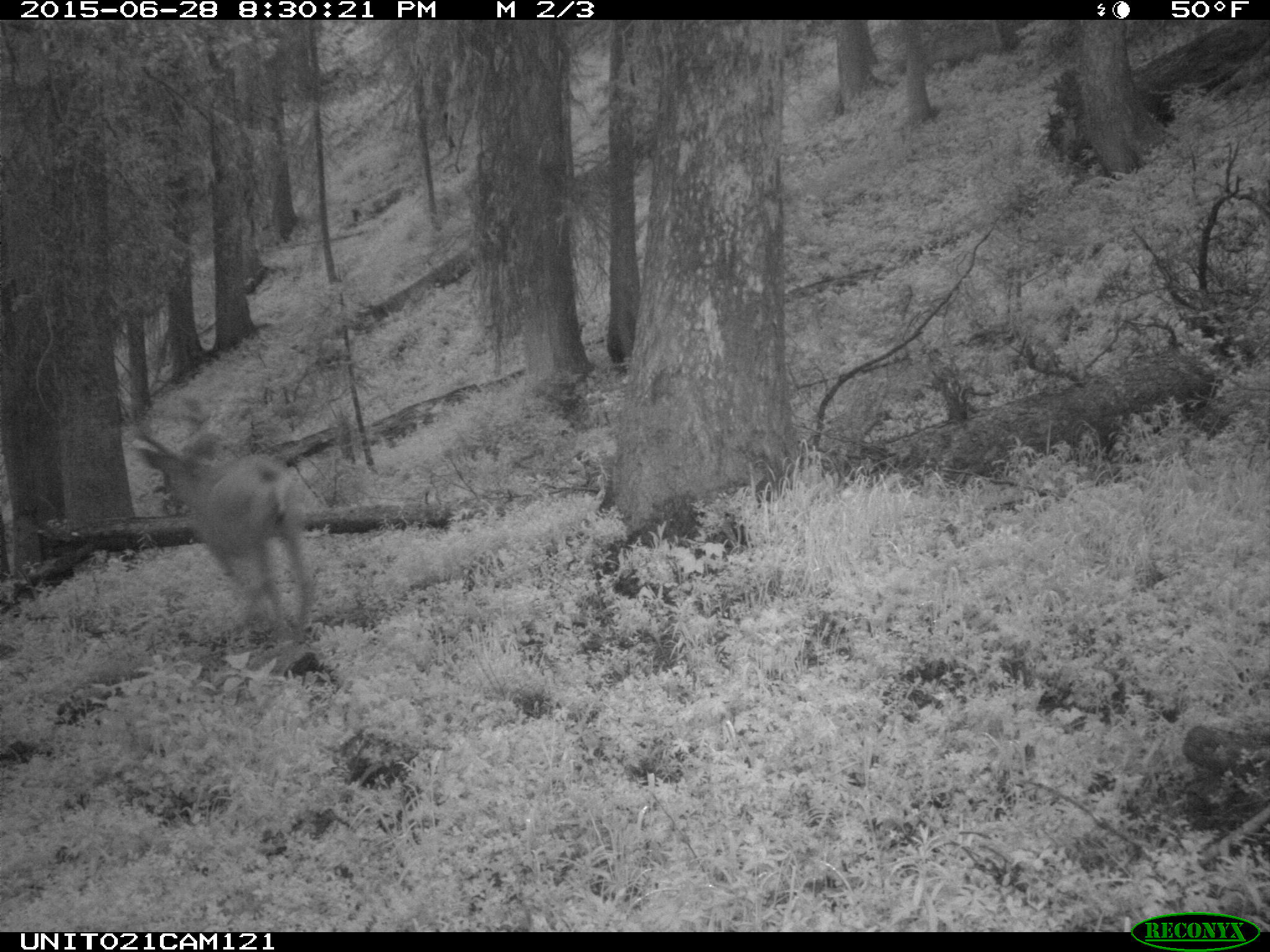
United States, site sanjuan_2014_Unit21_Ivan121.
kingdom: Animalia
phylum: Chordata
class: Mammalia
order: Artiodactyla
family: Cervidae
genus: Odocoileus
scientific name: Odocoileus hemionus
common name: mule deer